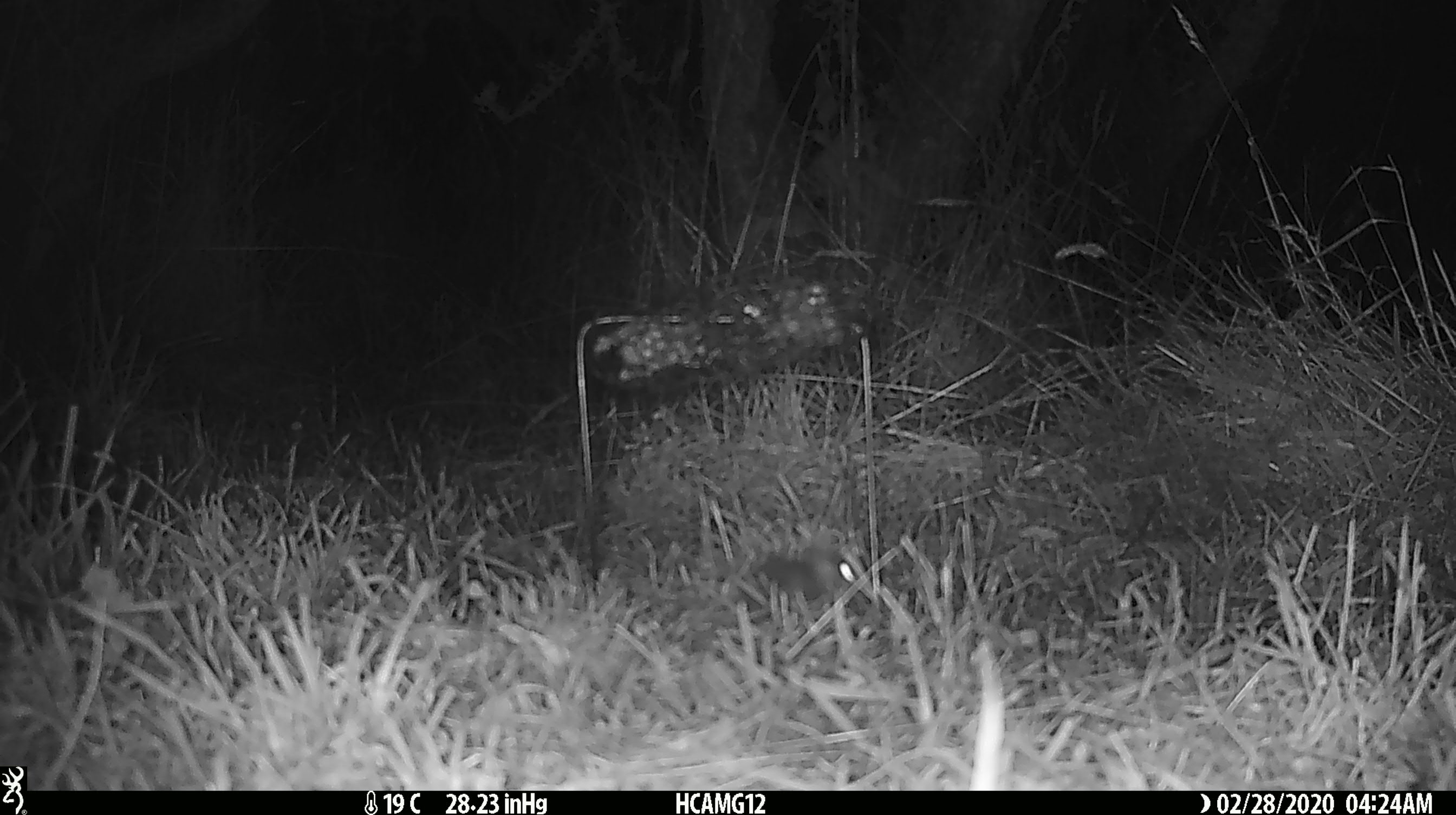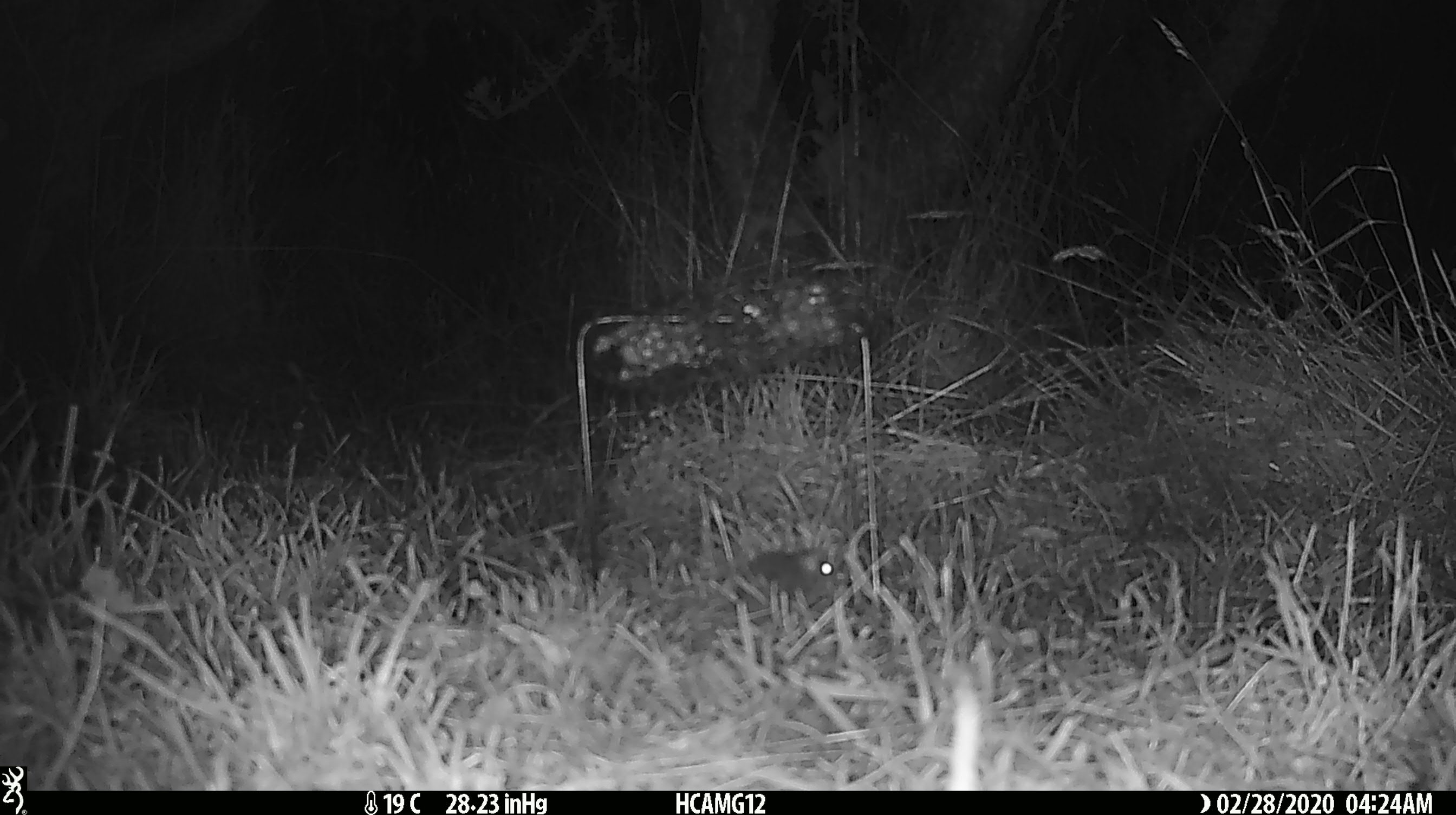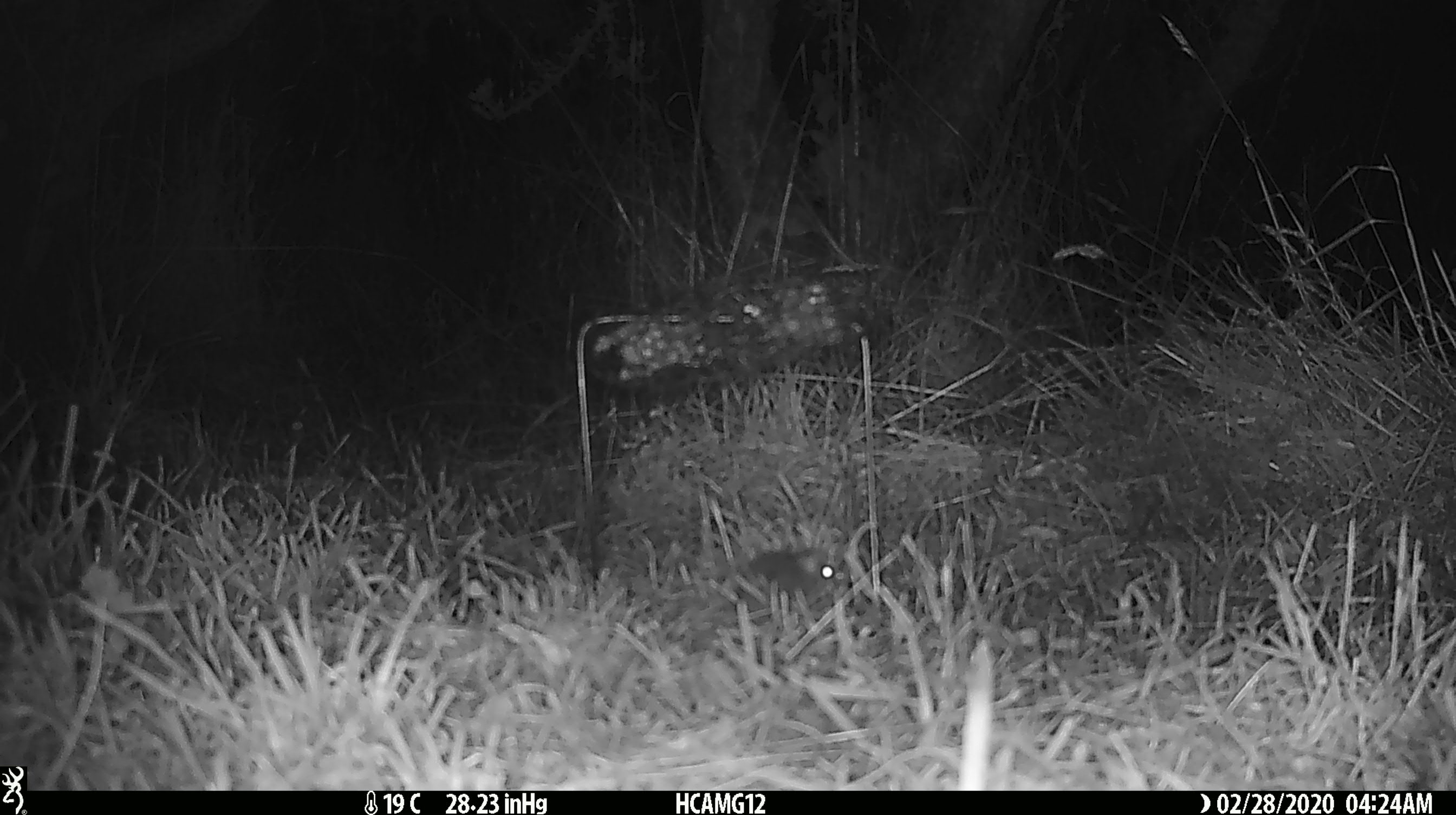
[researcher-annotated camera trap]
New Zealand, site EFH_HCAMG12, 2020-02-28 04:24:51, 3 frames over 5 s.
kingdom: Animalia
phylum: Chordata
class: Mammalia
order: Rodentia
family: Muridae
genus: Mus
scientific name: Mus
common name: mouse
Mouse (Mus).